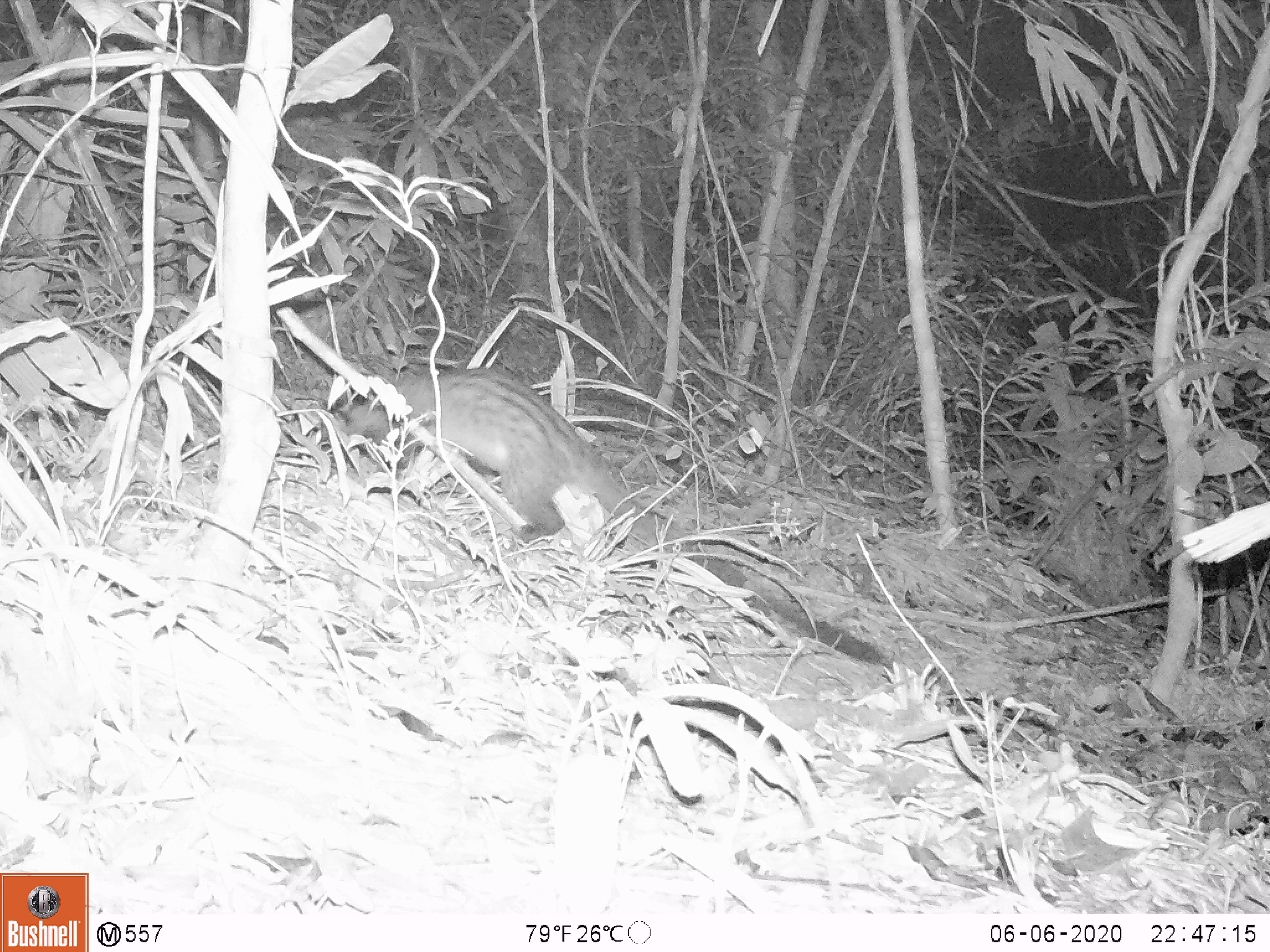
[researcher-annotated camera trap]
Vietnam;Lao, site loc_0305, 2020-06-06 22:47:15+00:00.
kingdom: Animalia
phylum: Chordata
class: Mammalia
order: Carnivora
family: Viverridae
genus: Paradoxurus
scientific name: Paradoxurus hermaphroditus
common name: common palm civet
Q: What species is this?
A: Common palm civet (Paradoxurus hermaphroditus).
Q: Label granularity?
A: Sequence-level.